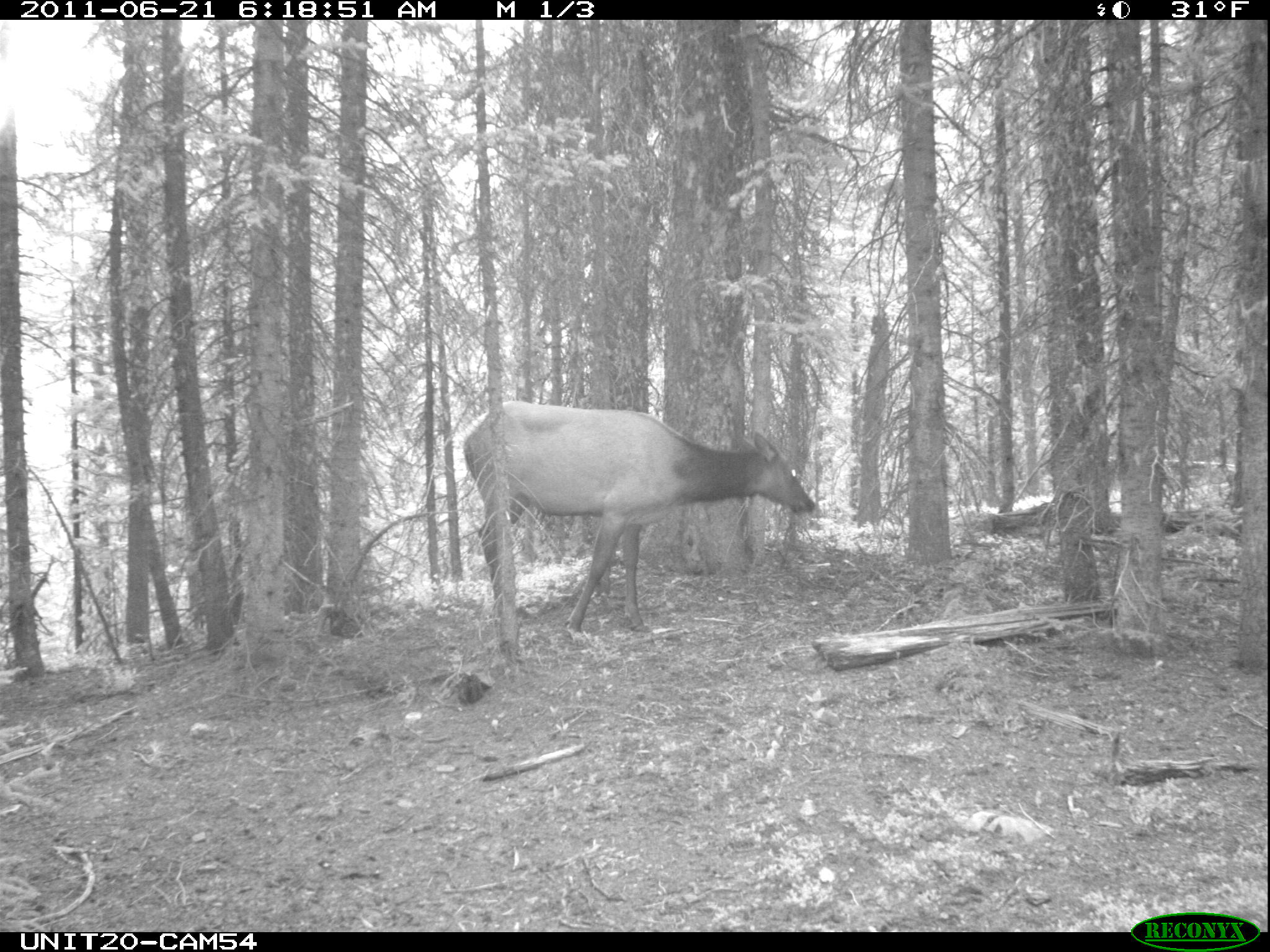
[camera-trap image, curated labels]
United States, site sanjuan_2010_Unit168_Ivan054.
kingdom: Animalia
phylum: Chordata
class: Mammalia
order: Artiodactyla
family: Cervidae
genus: Cervus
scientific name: Cervus elaphus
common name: red deer